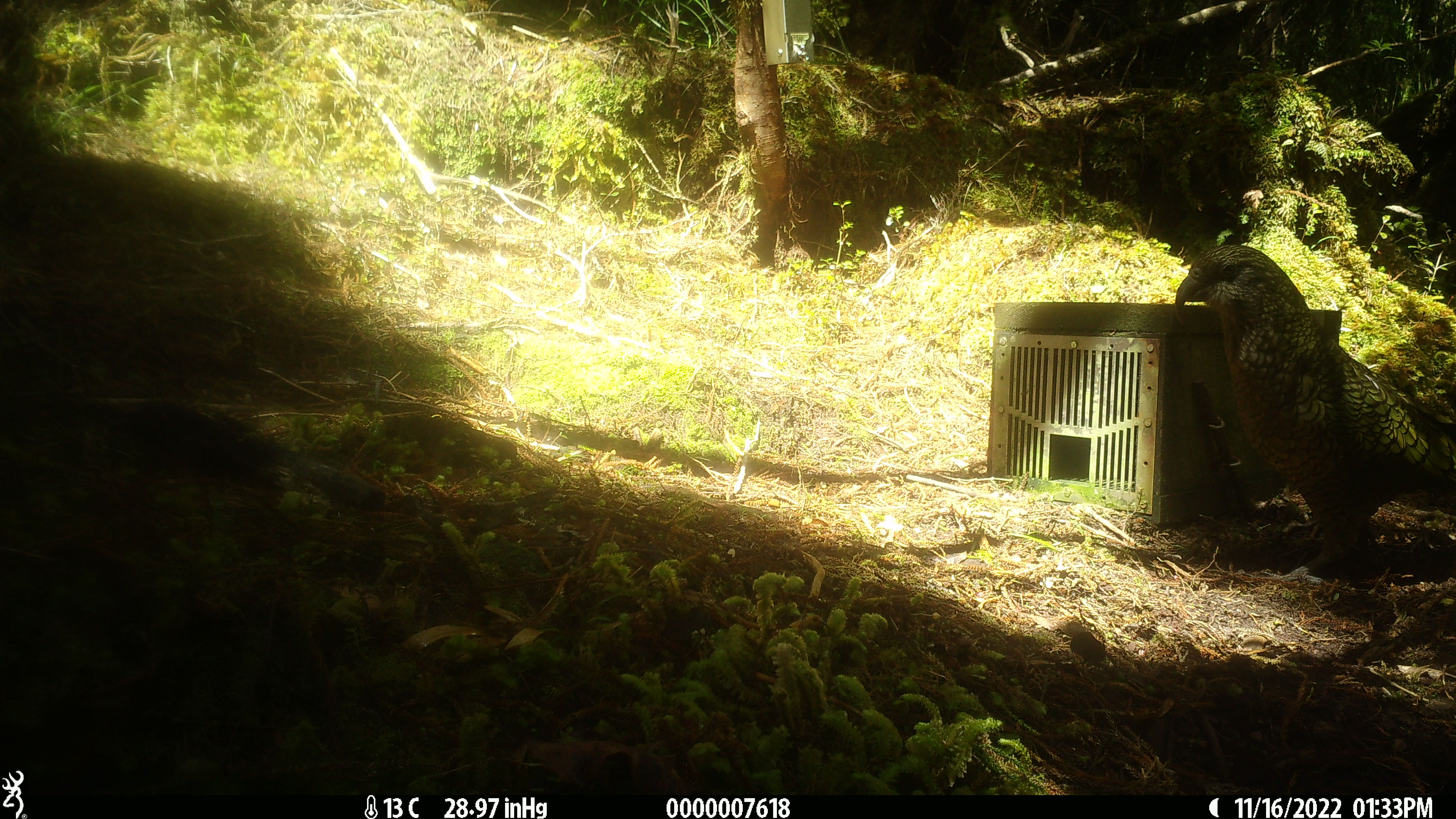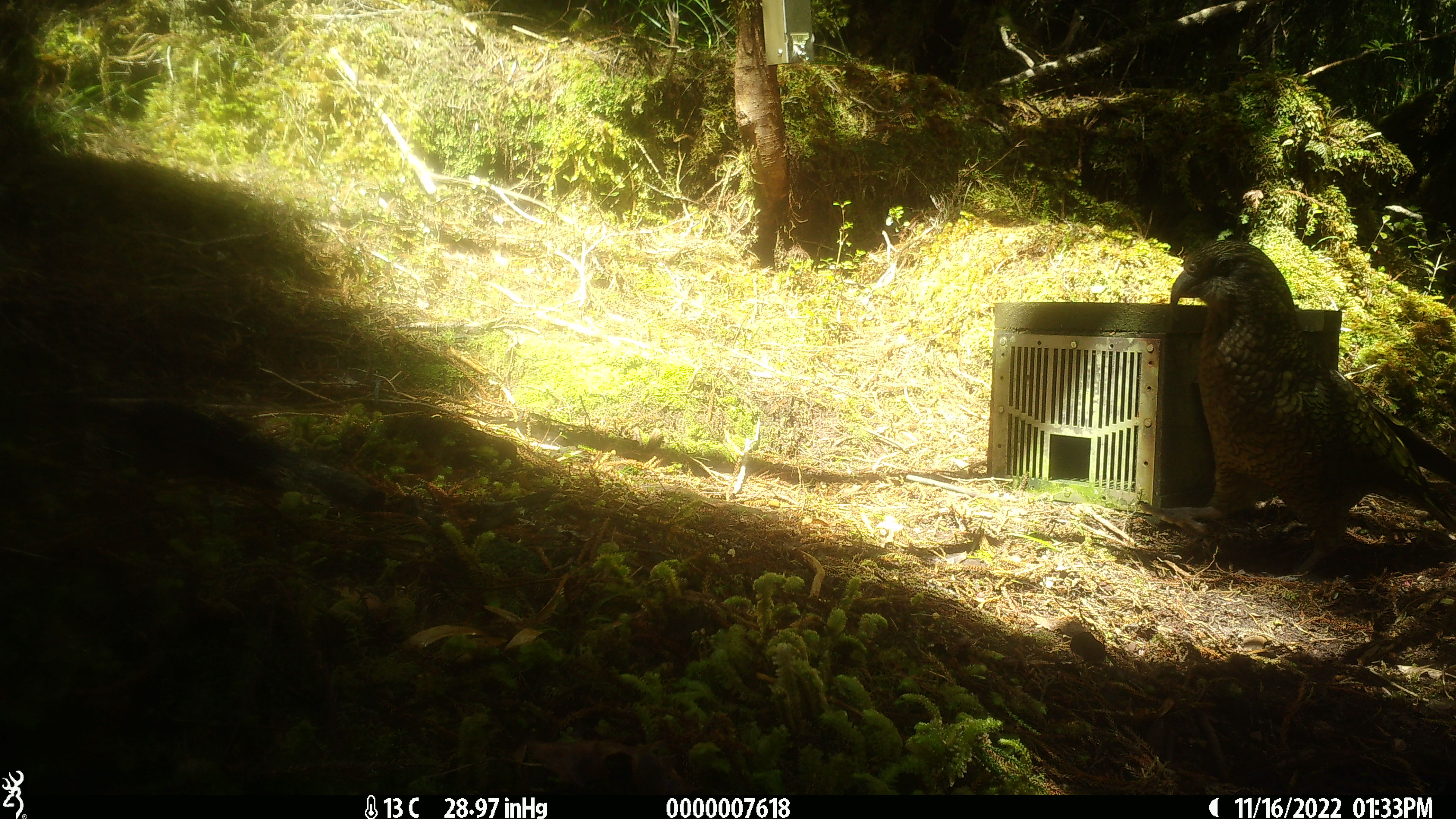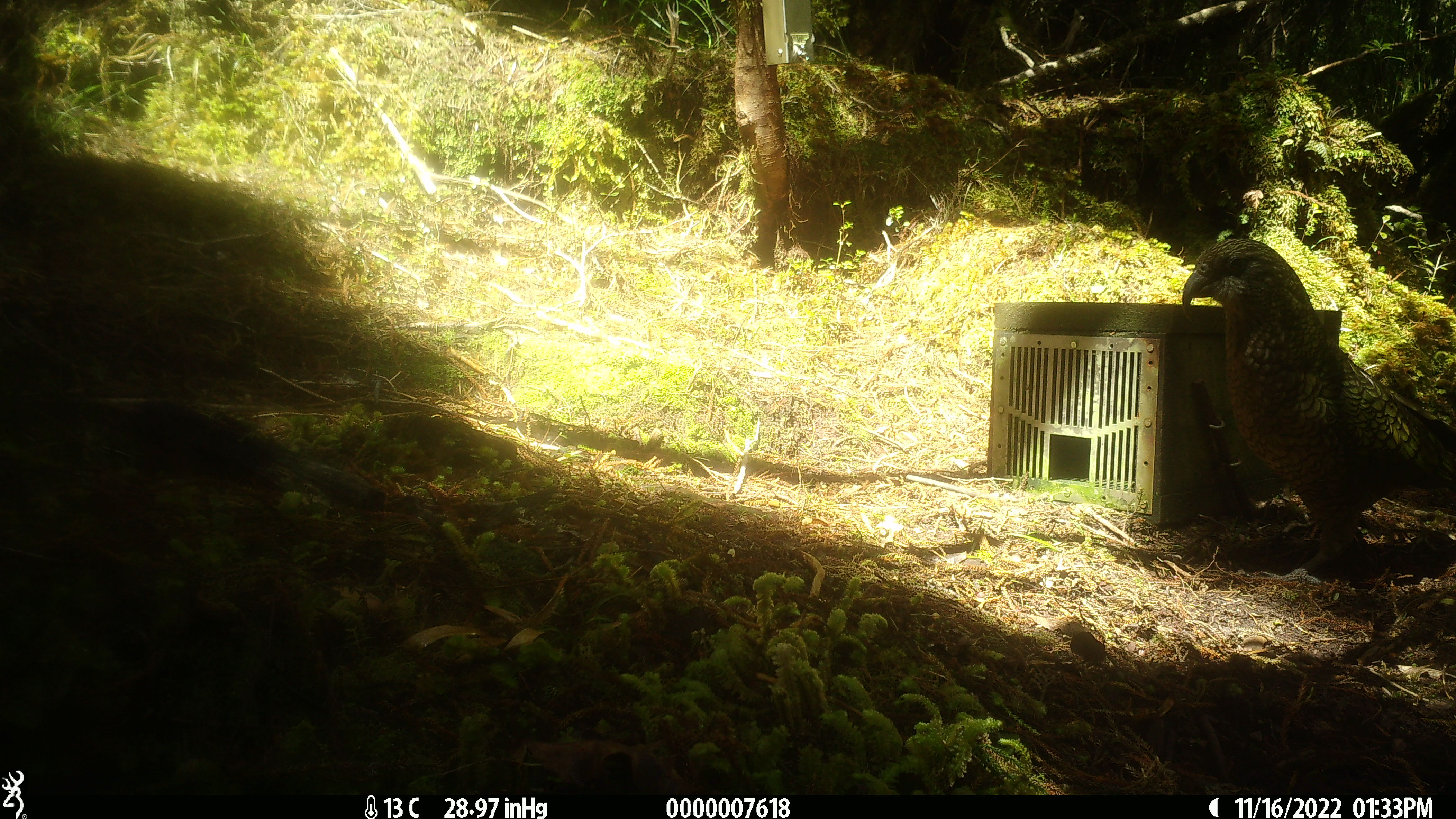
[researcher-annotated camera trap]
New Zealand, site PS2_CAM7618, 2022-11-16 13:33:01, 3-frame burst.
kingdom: Animalia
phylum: Chordata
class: Aves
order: Psittaciformes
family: Strigopidae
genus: Nestor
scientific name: Nestor notabilis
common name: kea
Kea (Nestor notabilis).